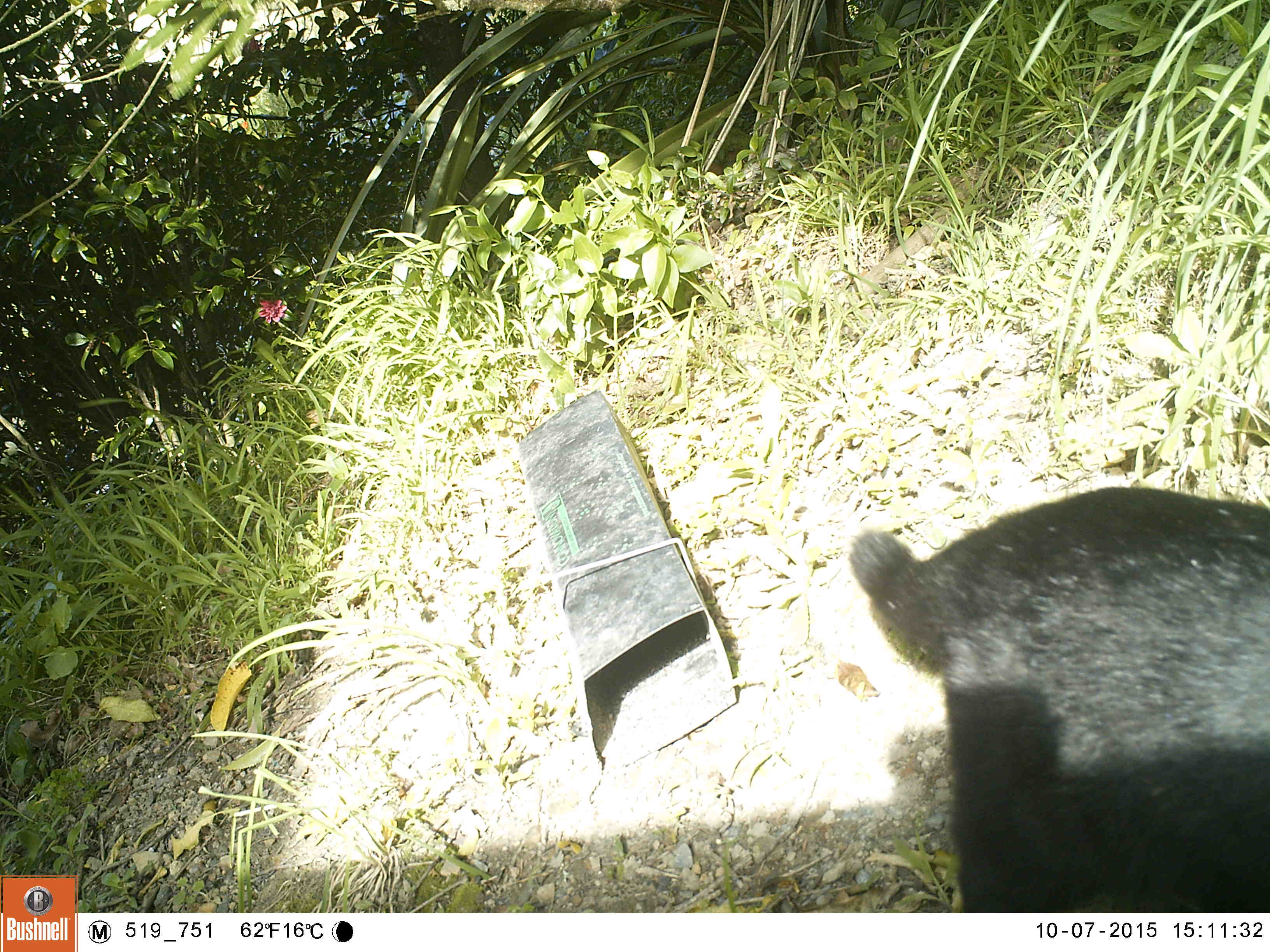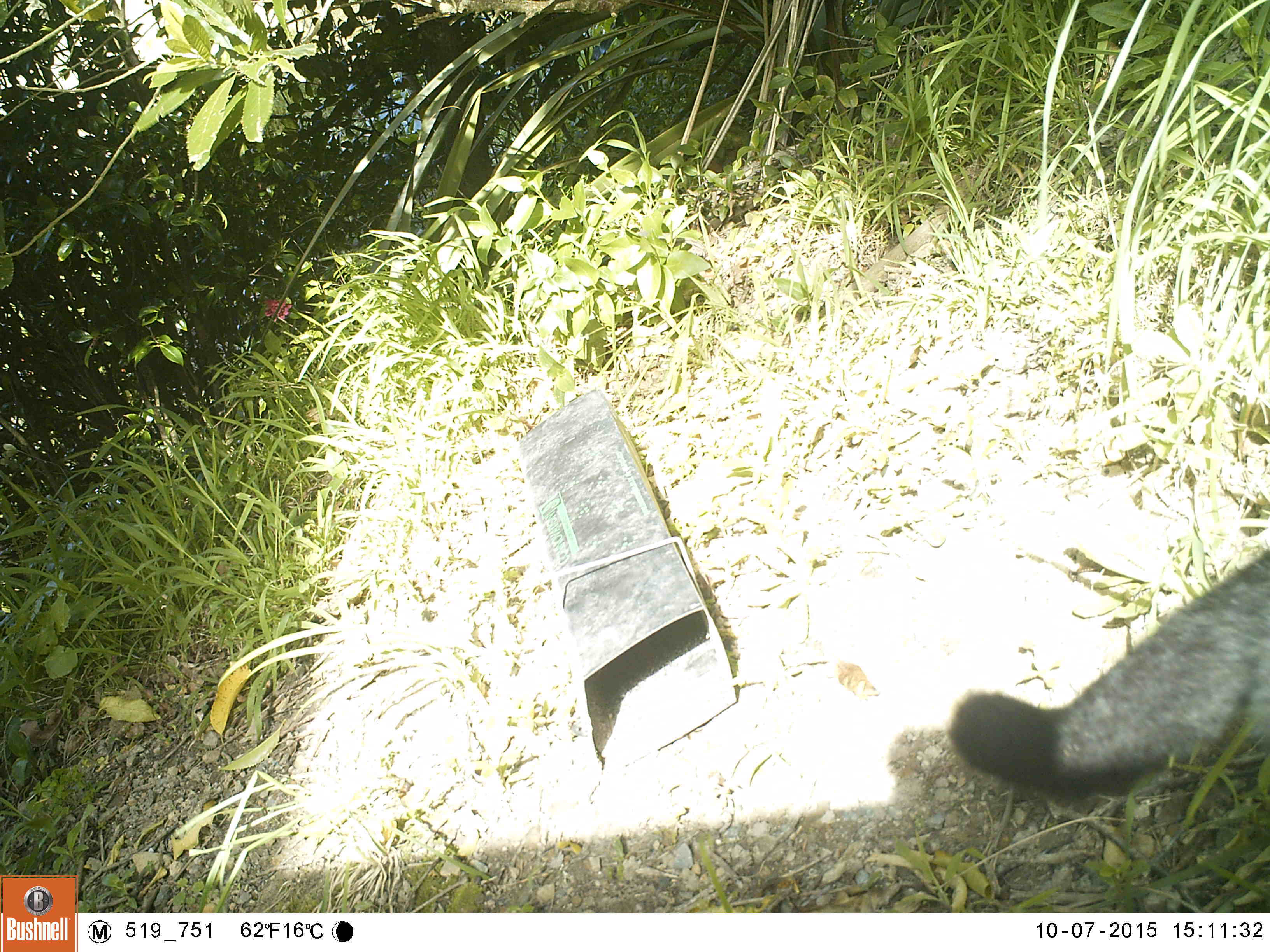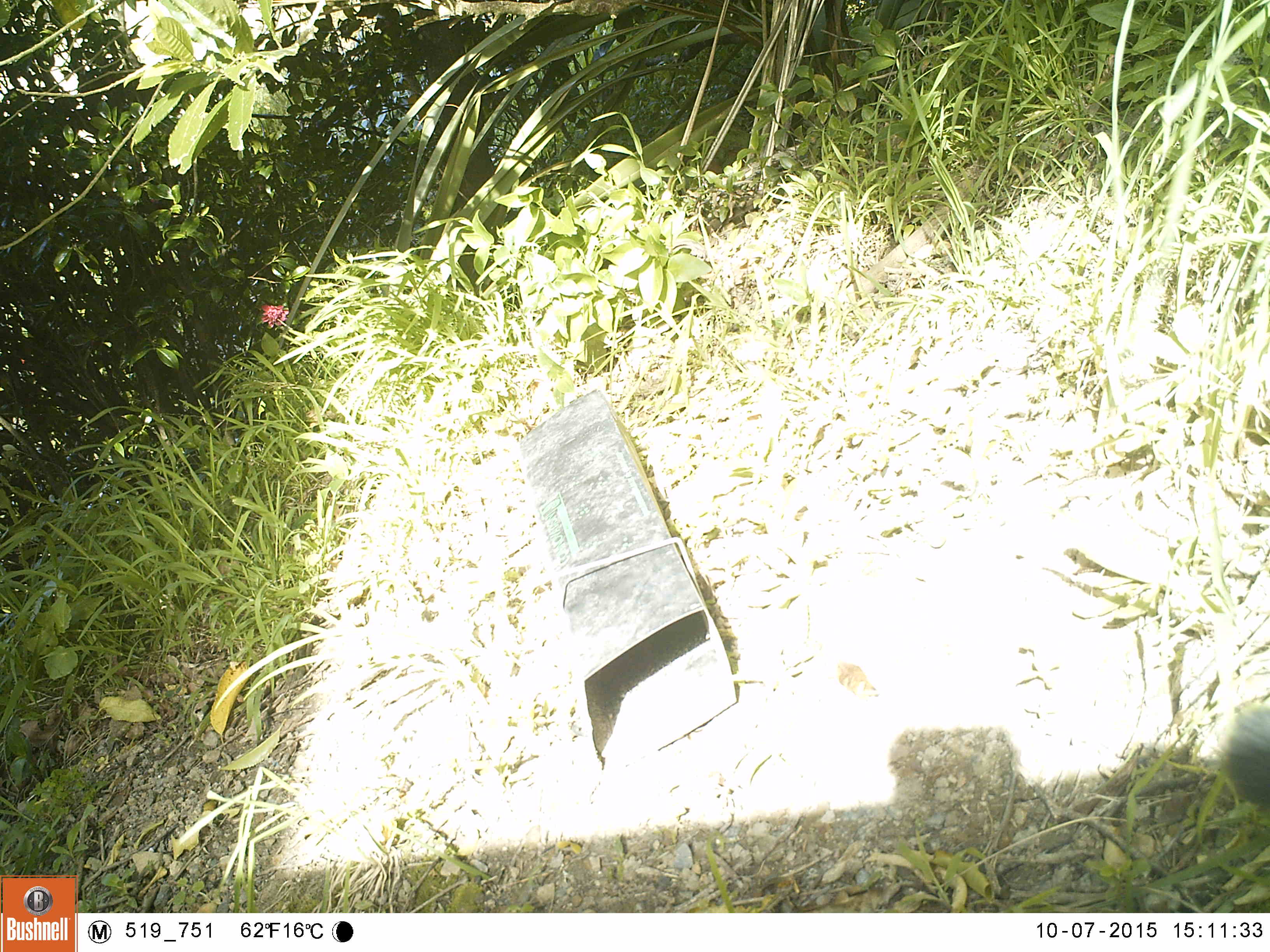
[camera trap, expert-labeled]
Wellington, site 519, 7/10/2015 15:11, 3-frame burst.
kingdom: Animalia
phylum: Chordata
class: Mammalia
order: Carnivora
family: Felidae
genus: Felis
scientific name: Felis catus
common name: cat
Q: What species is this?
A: Cat (Felis catus).